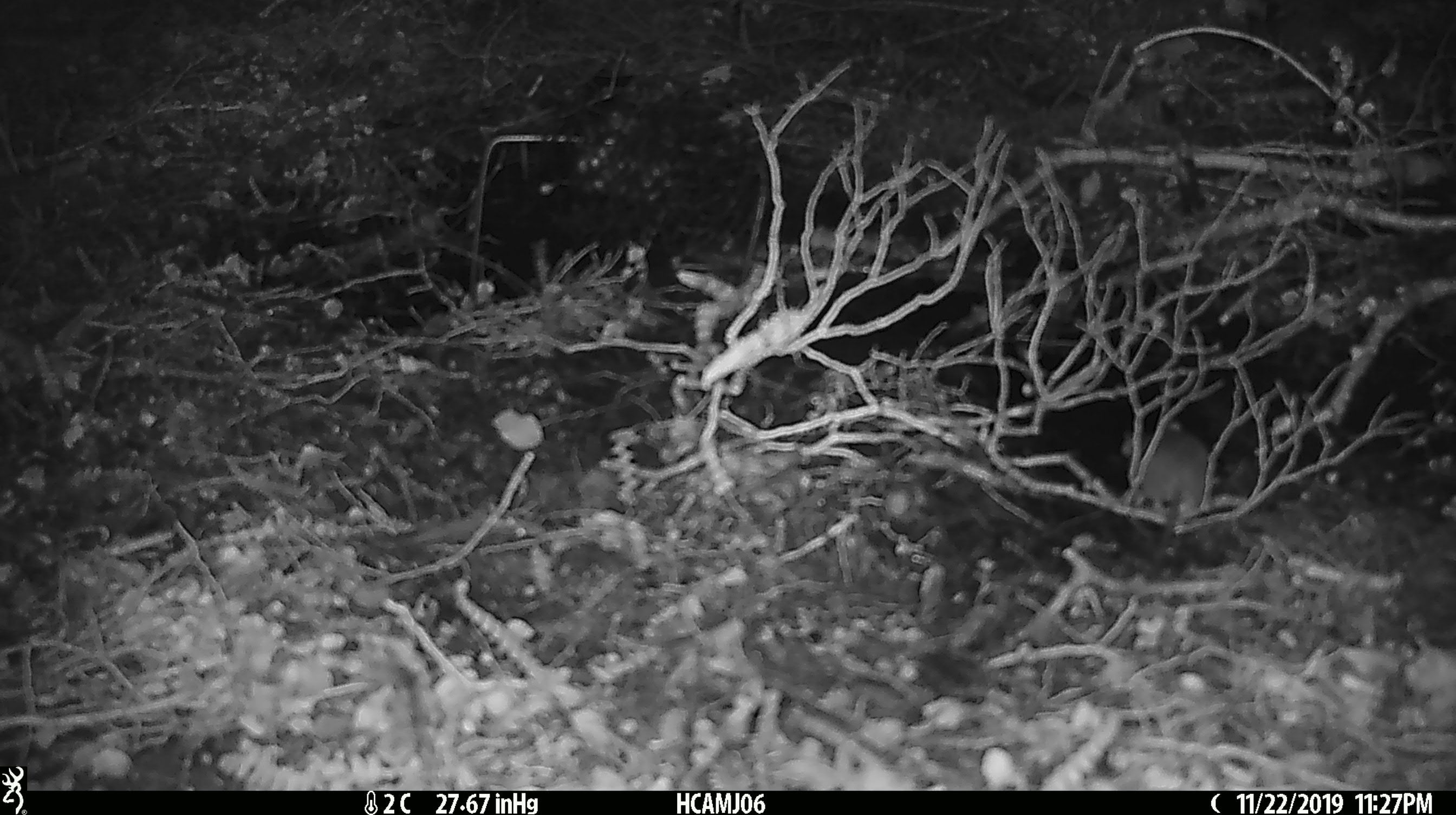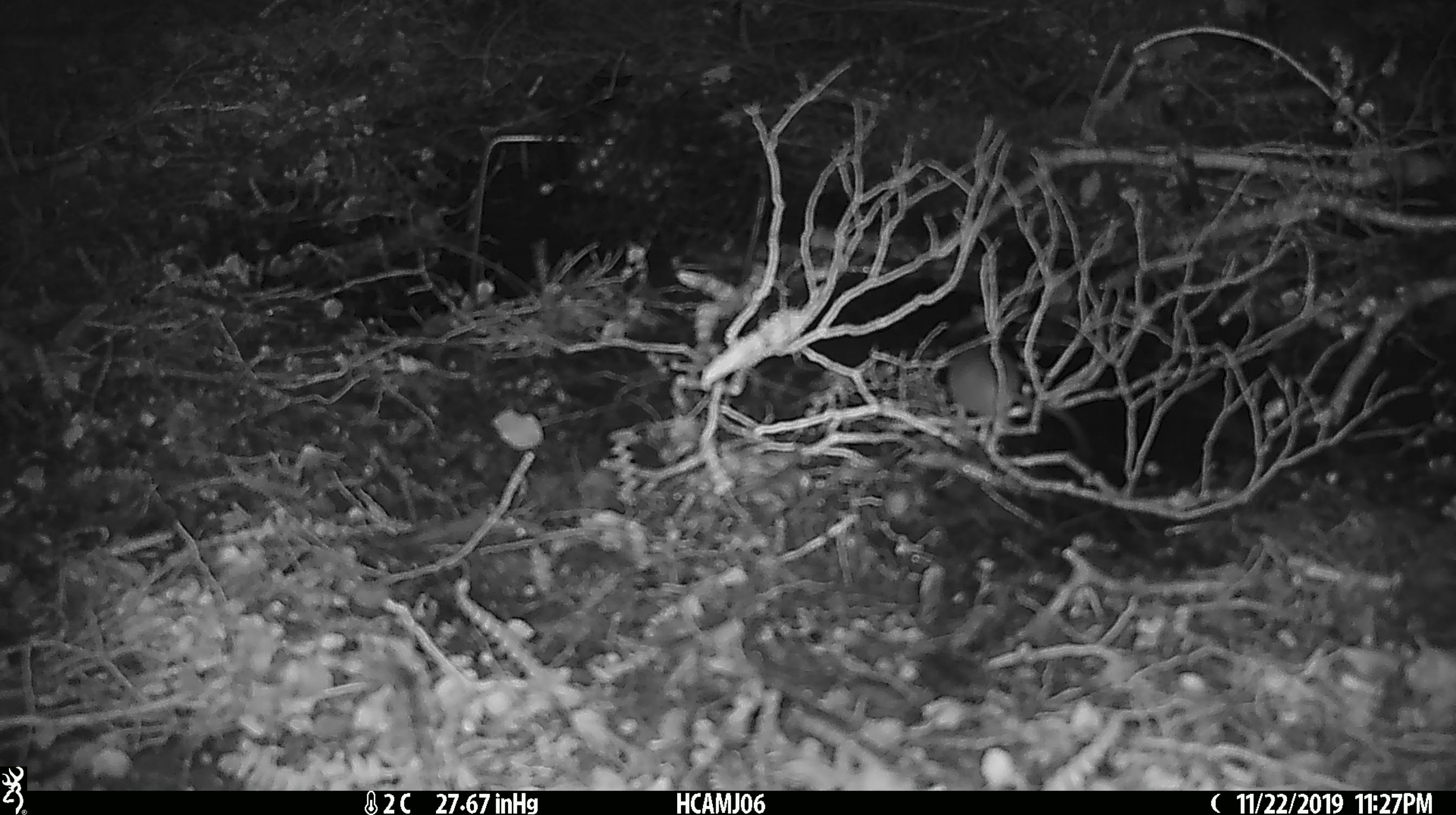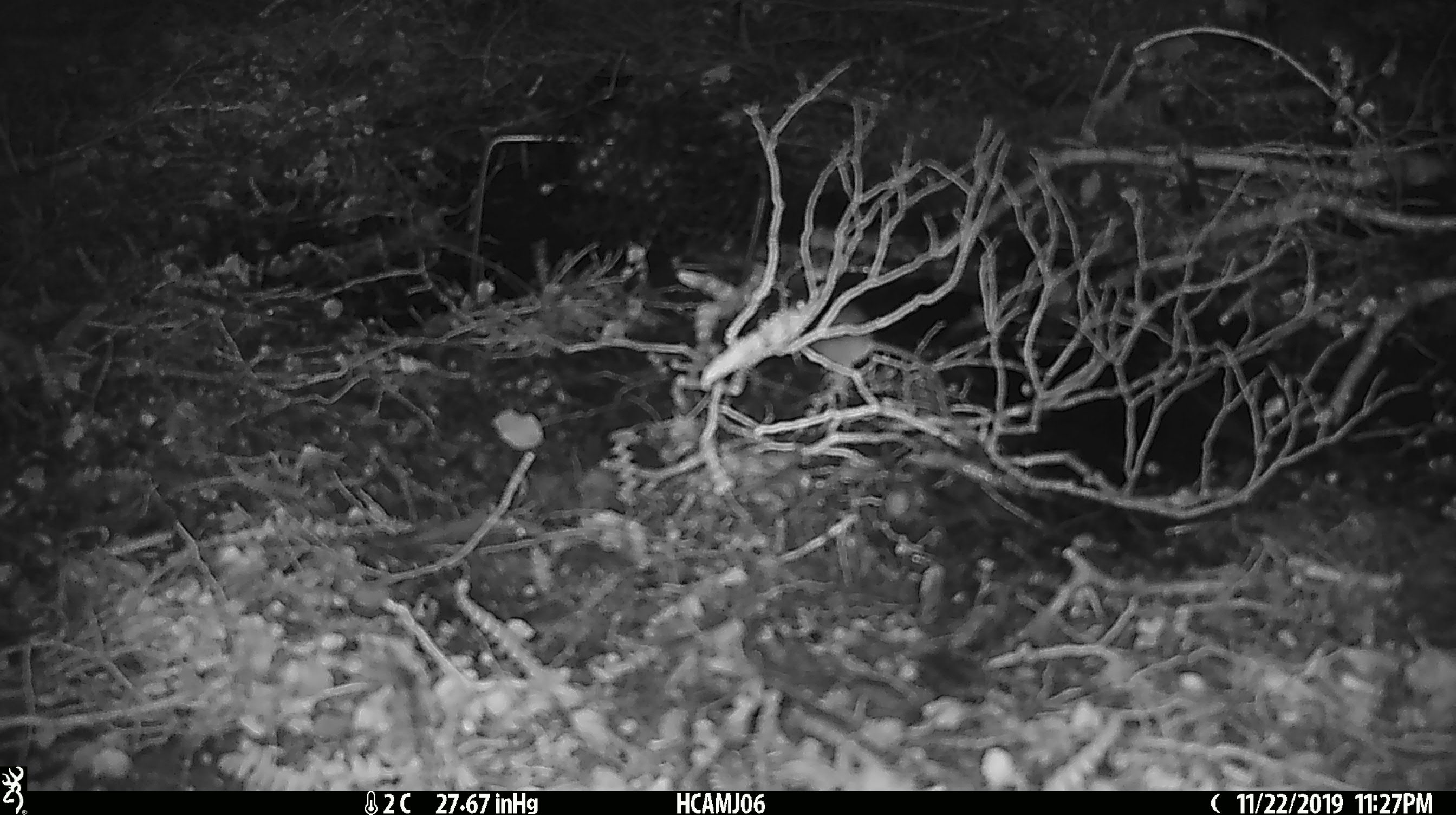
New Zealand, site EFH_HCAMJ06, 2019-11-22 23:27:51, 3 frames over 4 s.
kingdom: Animalia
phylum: Chordata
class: Mammalia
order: Rodentia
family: Muridae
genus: Mus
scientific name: Mus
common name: mouse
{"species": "mouse (Mus)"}